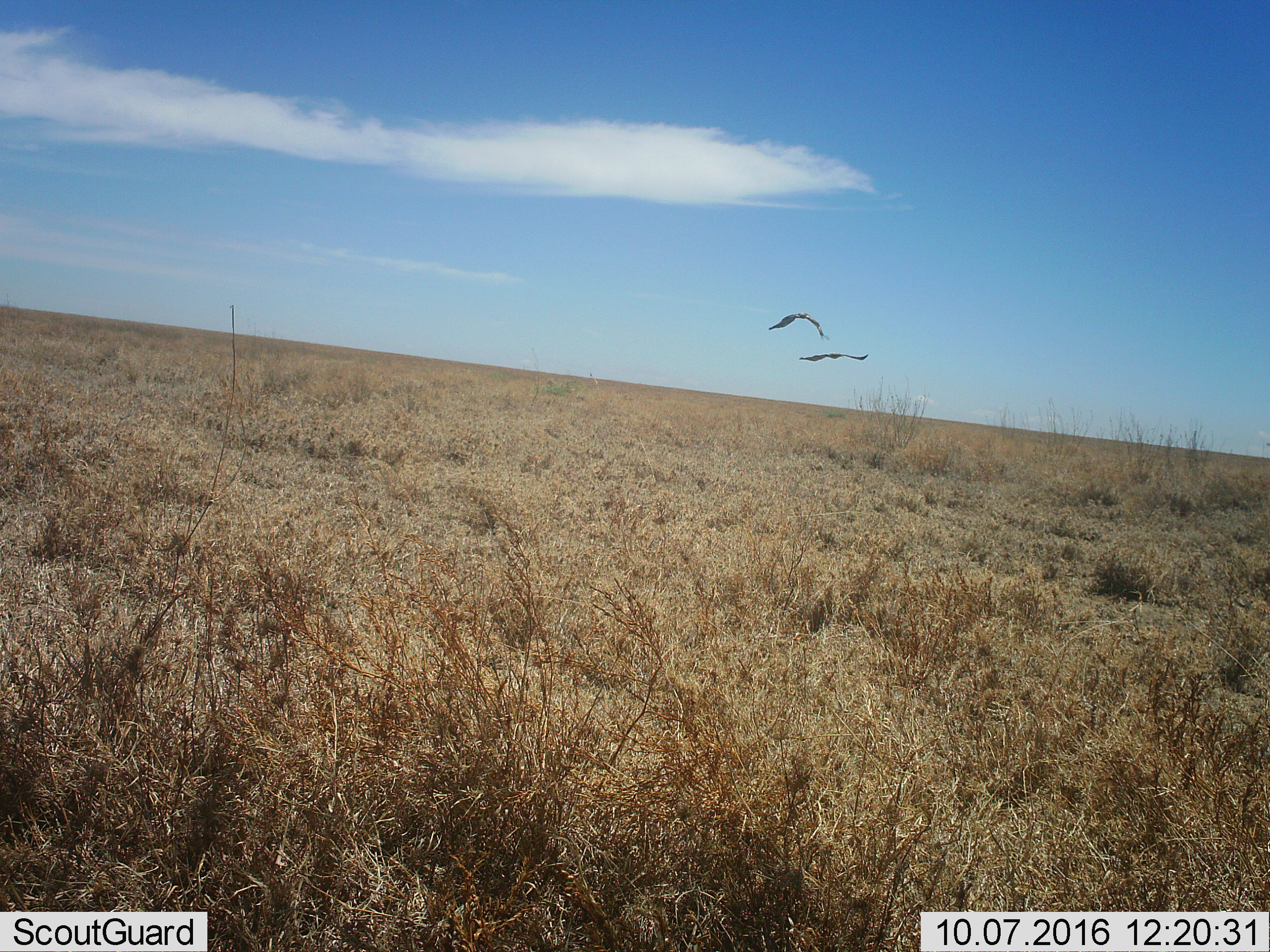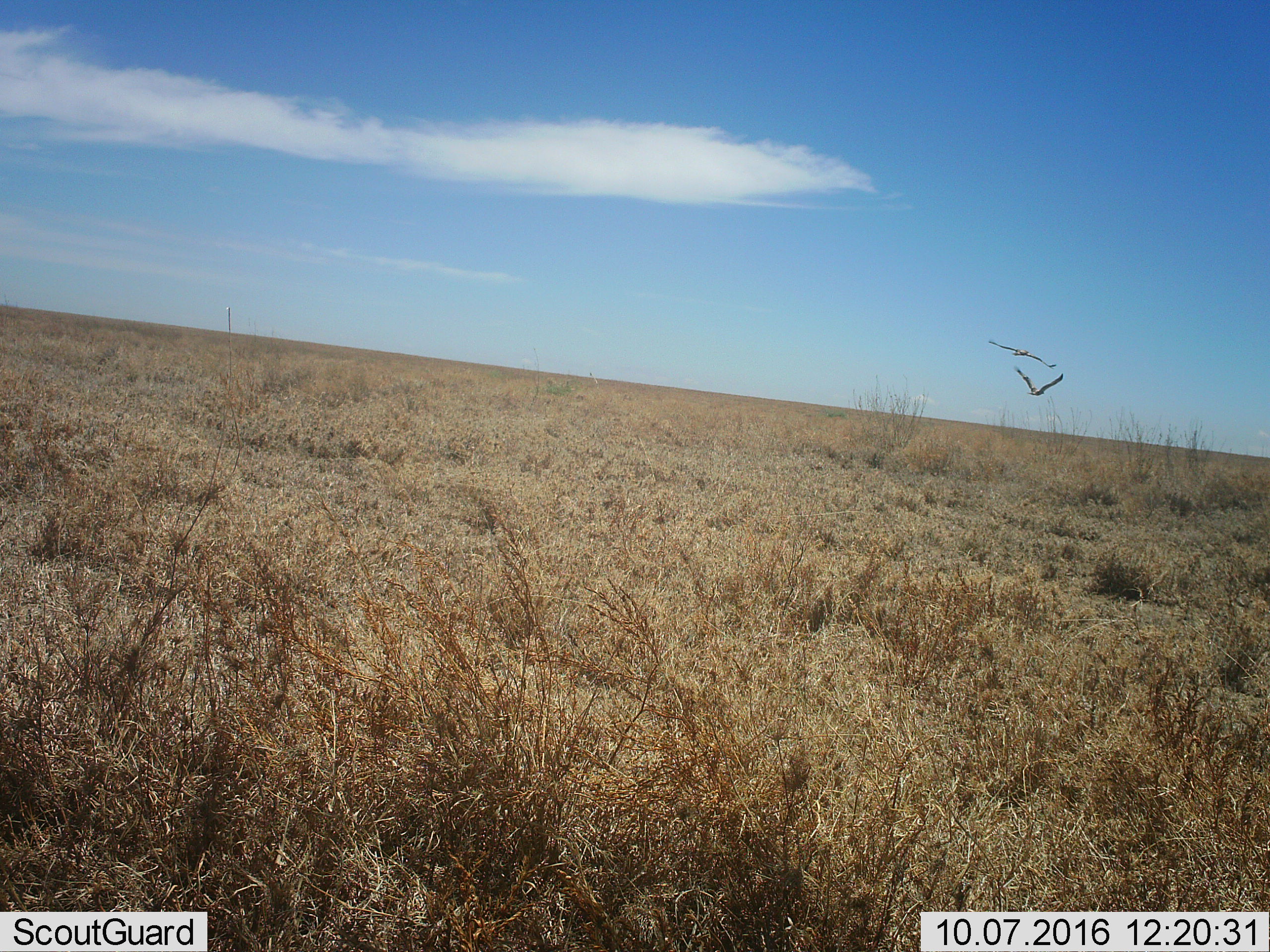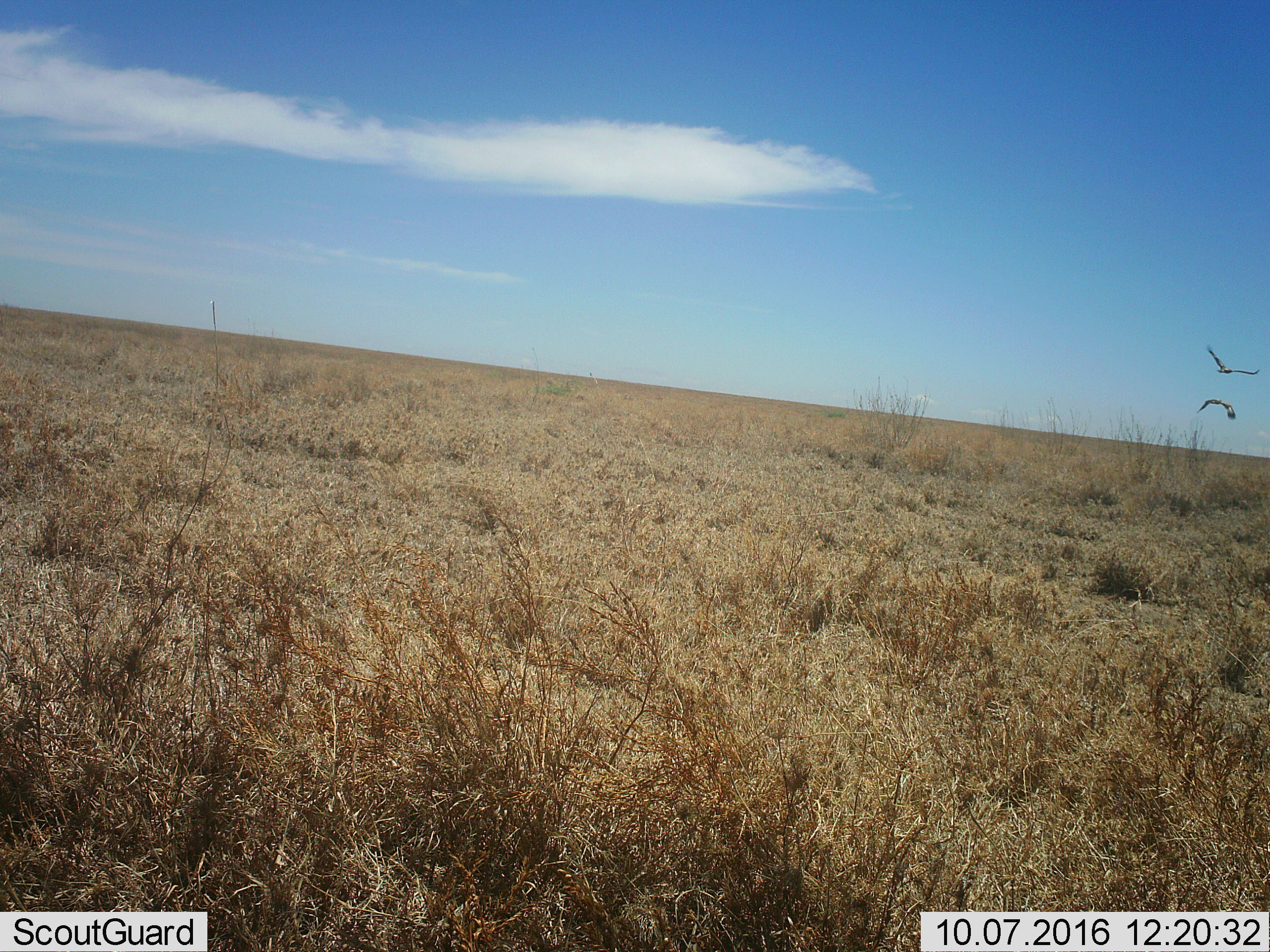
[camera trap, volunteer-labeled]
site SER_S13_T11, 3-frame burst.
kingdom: Animalia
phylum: Chordata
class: Aves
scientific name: Aves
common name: bird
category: birdother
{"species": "birdother (bird) (Aves)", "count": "2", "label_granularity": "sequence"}